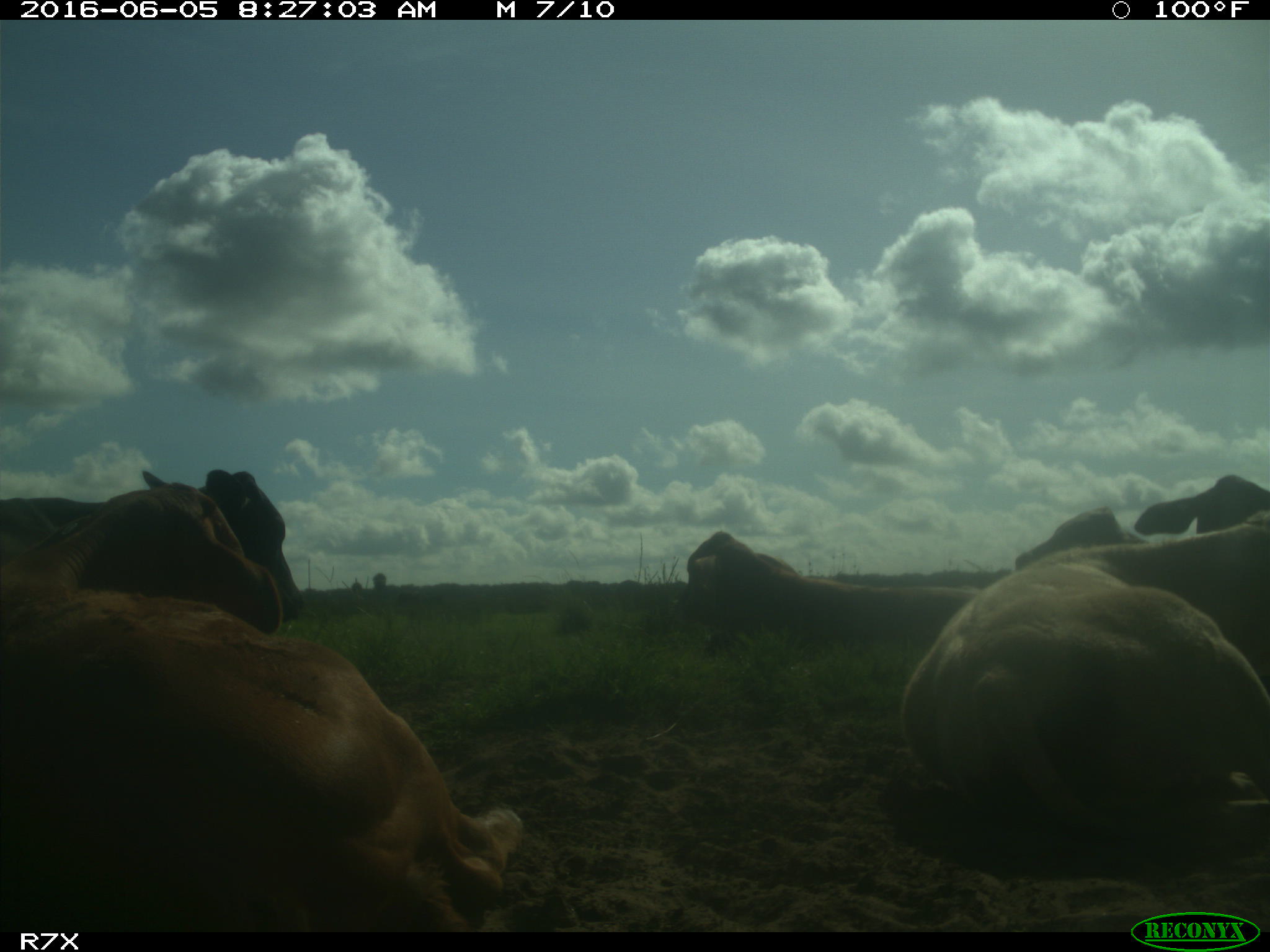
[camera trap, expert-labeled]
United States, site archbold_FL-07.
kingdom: Animalia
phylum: Chordata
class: Mammalia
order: Artiodactyla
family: Bovidae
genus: Bos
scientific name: Bos taurus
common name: domestic cow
Bos taurus (domestic cow).